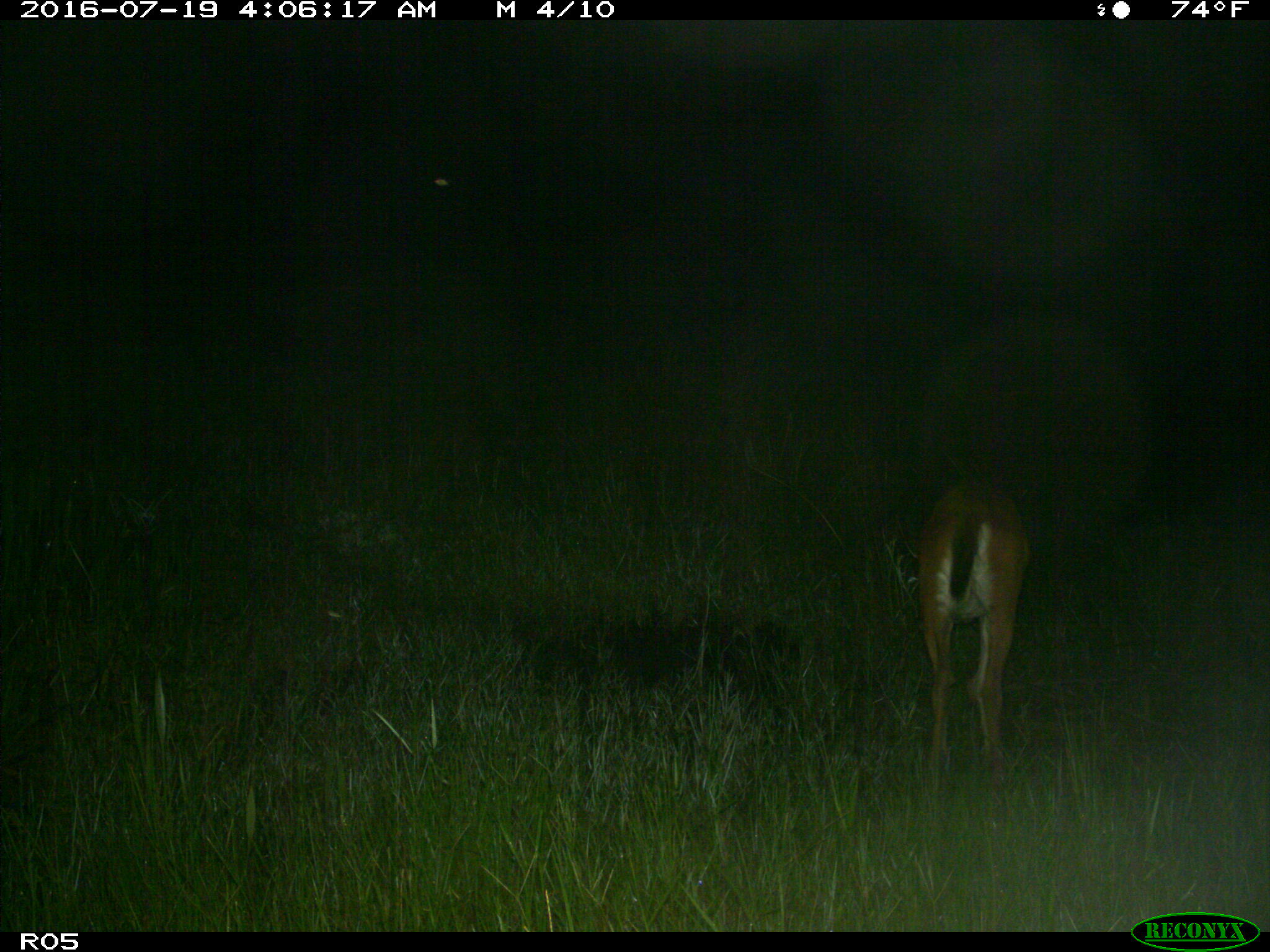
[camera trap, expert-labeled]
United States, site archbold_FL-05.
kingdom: Animalia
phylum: Chordata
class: Mammalia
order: Artiodactyla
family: Cervidae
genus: Odocoileus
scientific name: Odocoileus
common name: deer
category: unidentified deer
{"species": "unidentified deer (deer) (Odocoileus)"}